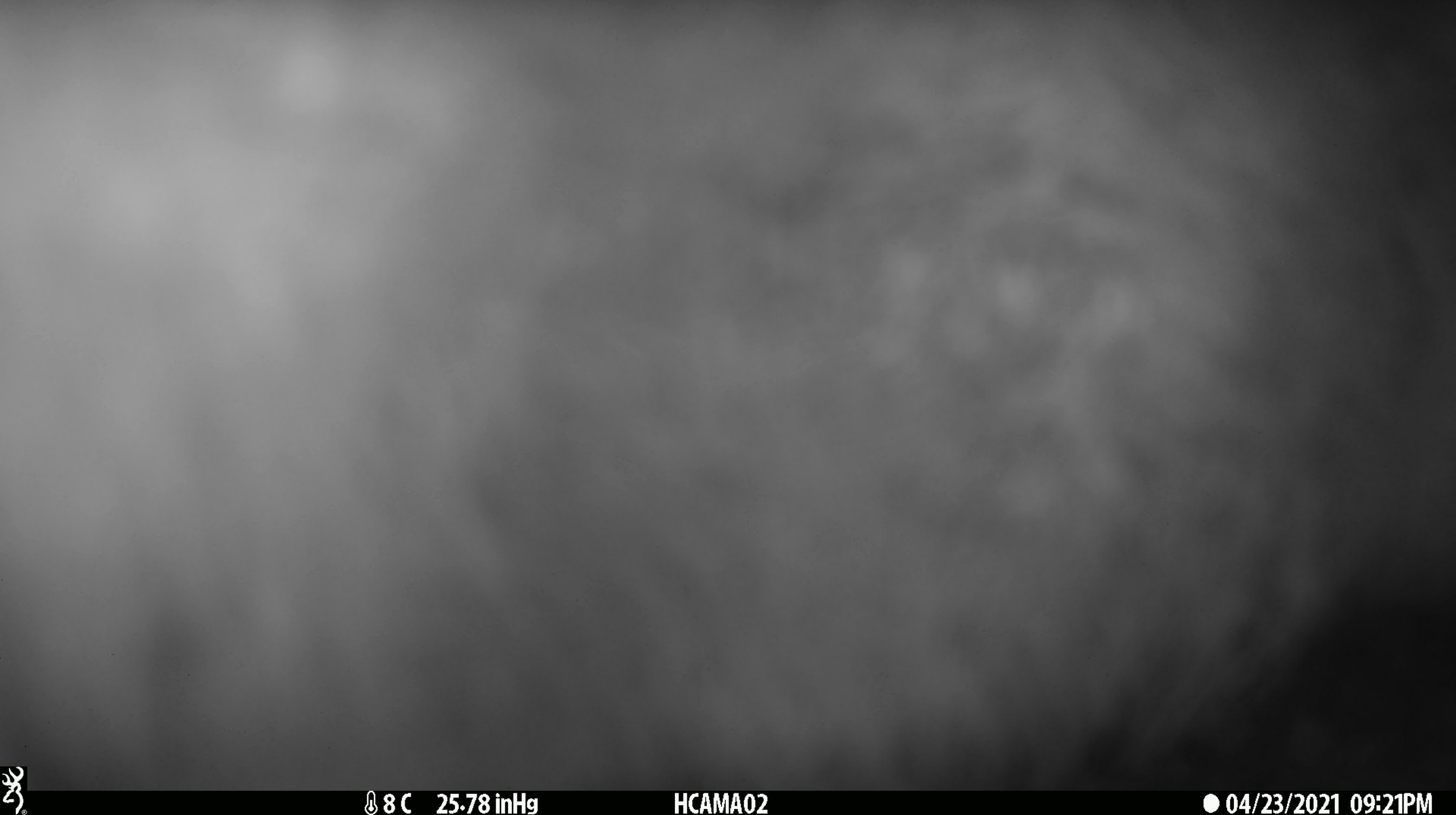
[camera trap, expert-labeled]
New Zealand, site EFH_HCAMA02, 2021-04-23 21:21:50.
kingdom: Animalia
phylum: Chordata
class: Mammalia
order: Diprotodontia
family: Phalangeridae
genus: Trichosurus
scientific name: Trichosurus vulpecula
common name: common brushtail possum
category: possum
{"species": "possum (common brushtail possum) (Trichosurus vulpecula)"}